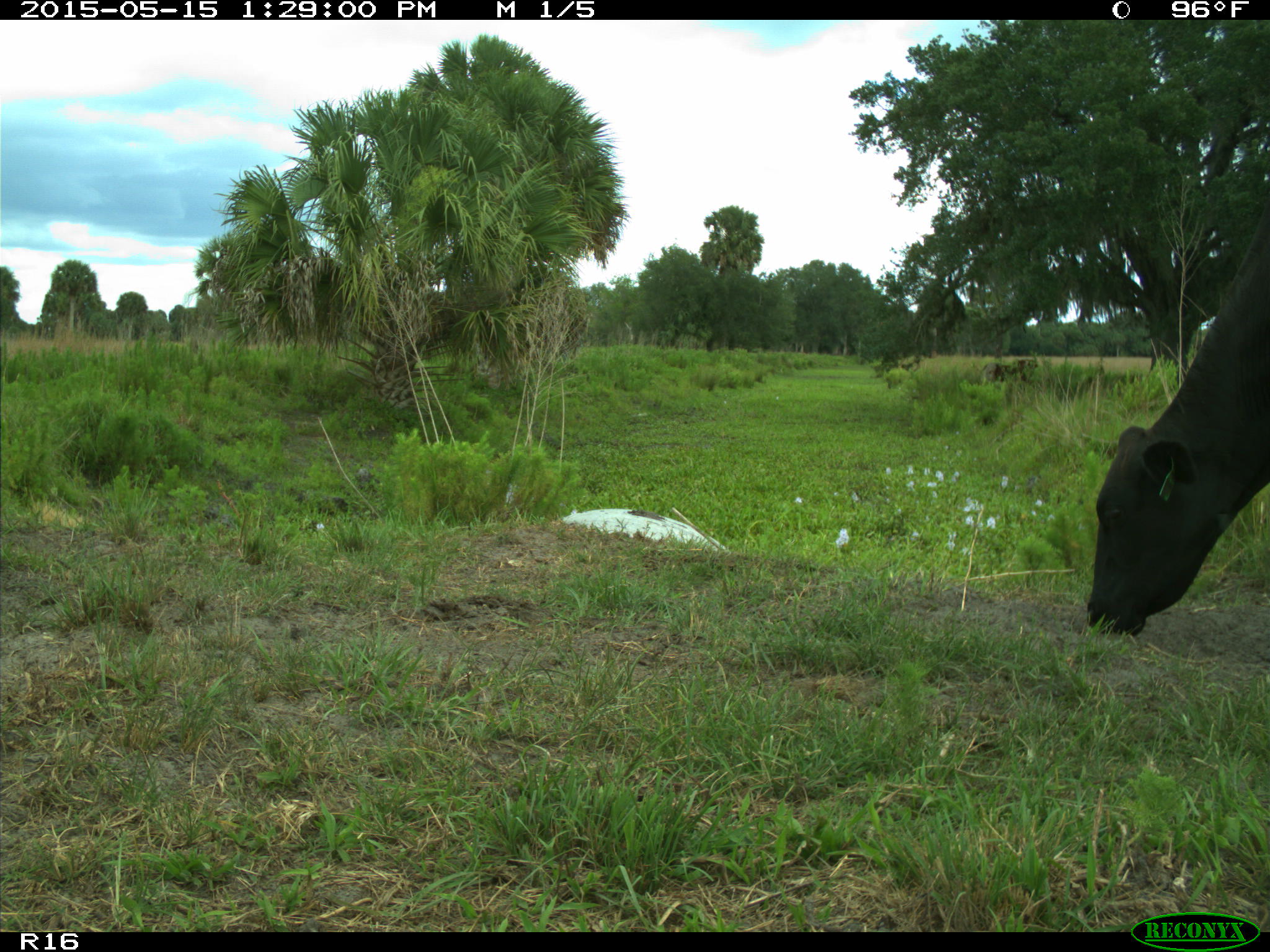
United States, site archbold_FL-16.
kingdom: Animalia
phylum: Chordata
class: Mammalia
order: Artiodactyla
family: Bovidae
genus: Bos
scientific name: Bos taurus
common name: domestic cow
Bos taurus (domestic cow).